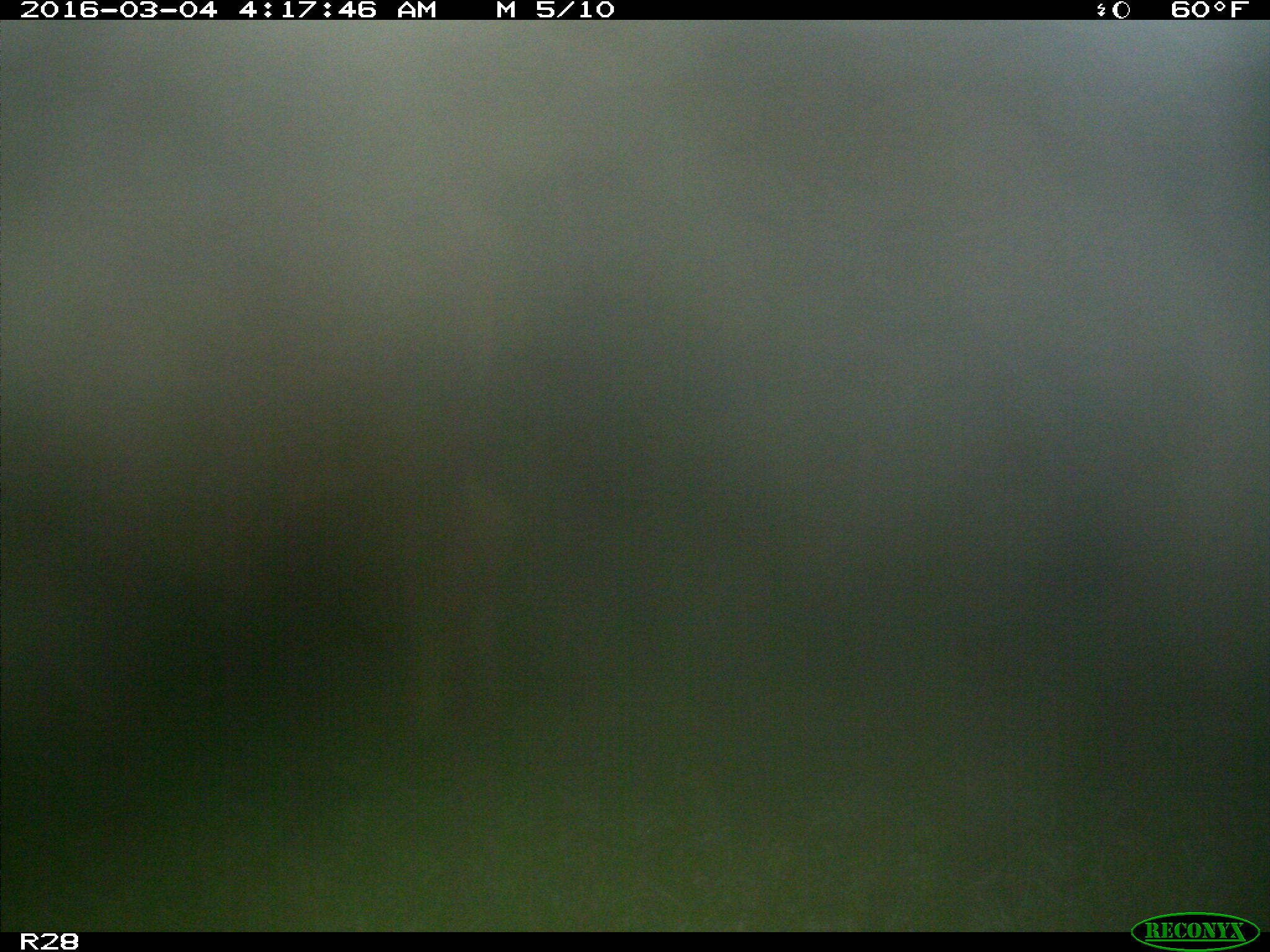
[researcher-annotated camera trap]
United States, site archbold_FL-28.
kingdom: Animalia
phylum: Chordata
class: Mammalia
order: Artiodactyla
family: Bovidae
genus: Bos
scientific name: Bos taurus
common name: domestic cow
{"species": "Bos taurus (domestic cow)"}